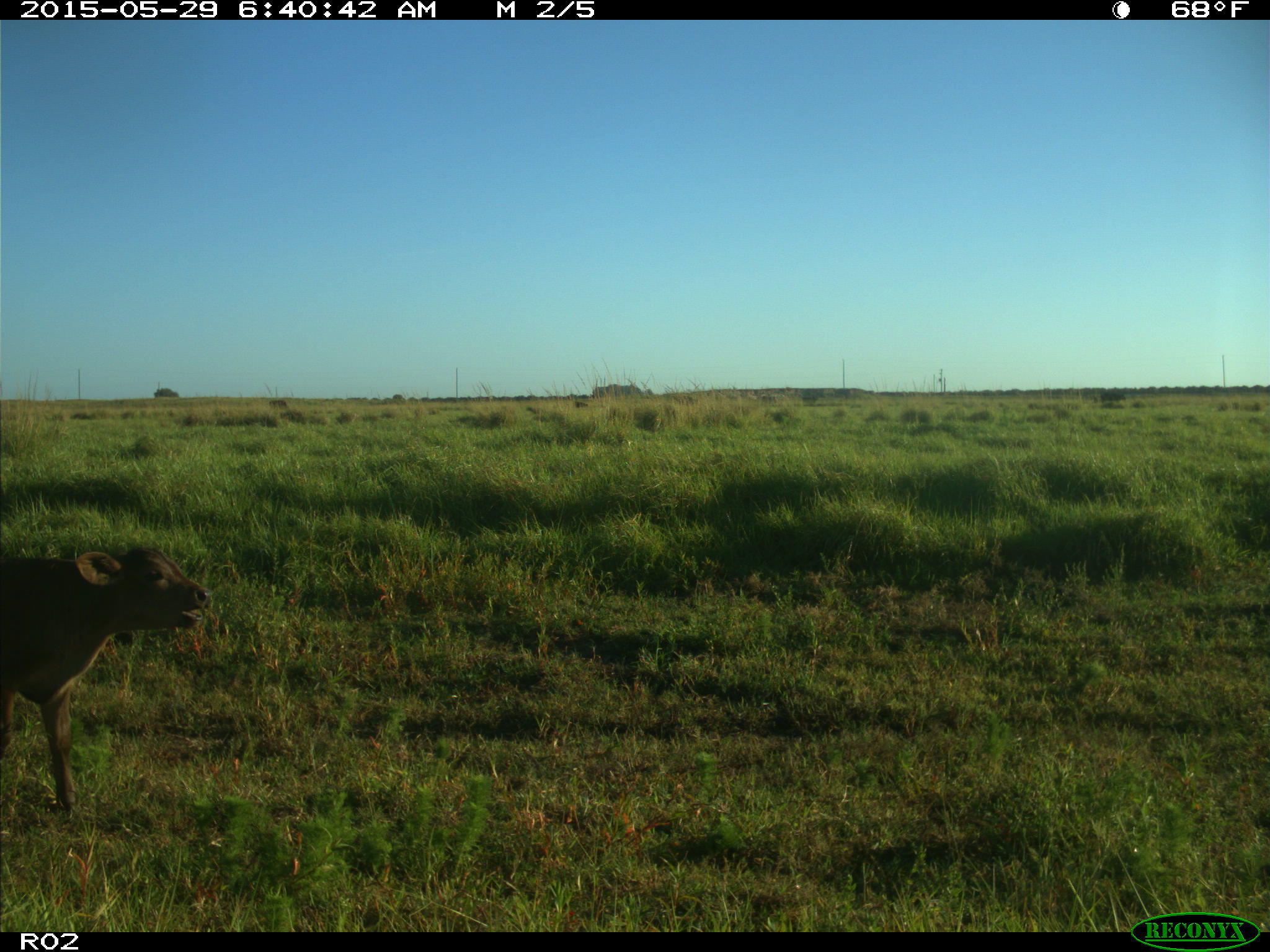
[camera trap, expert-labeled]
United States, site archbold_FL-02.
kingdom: Animalia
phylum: Chordata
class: Mammalia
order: Artiodactyla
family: Bovidae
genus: Bos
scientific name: Bos taurus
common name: domestic cow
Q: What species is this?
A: Bos taurus (domestic cow).